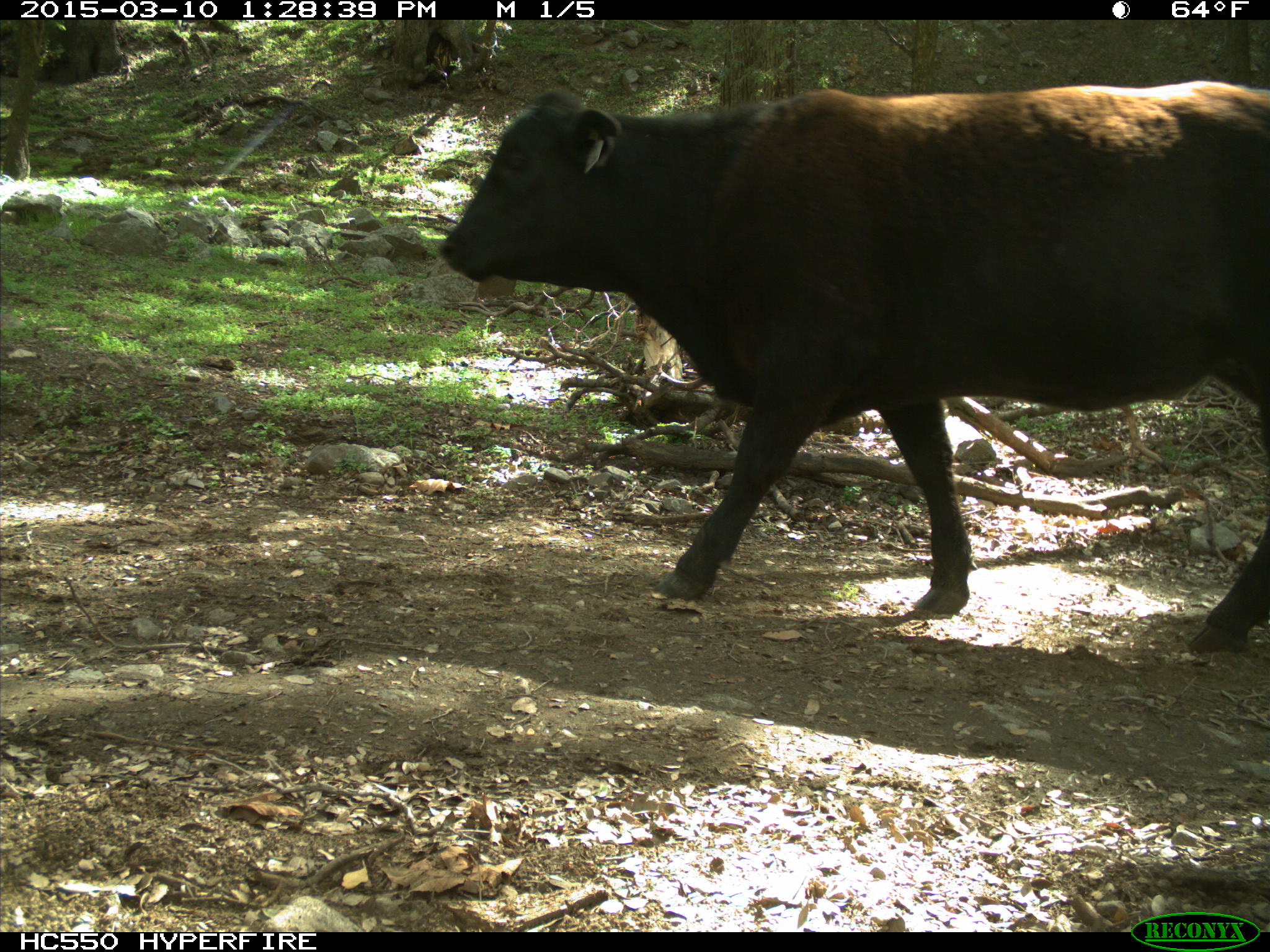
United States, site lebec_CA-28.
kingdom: Animalia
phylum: Chordata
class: Mammalia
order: Artiodactyla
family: Bovidae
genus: Bos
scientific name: Bos taurus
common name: domestic cow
Bos taurus (domestic cow).